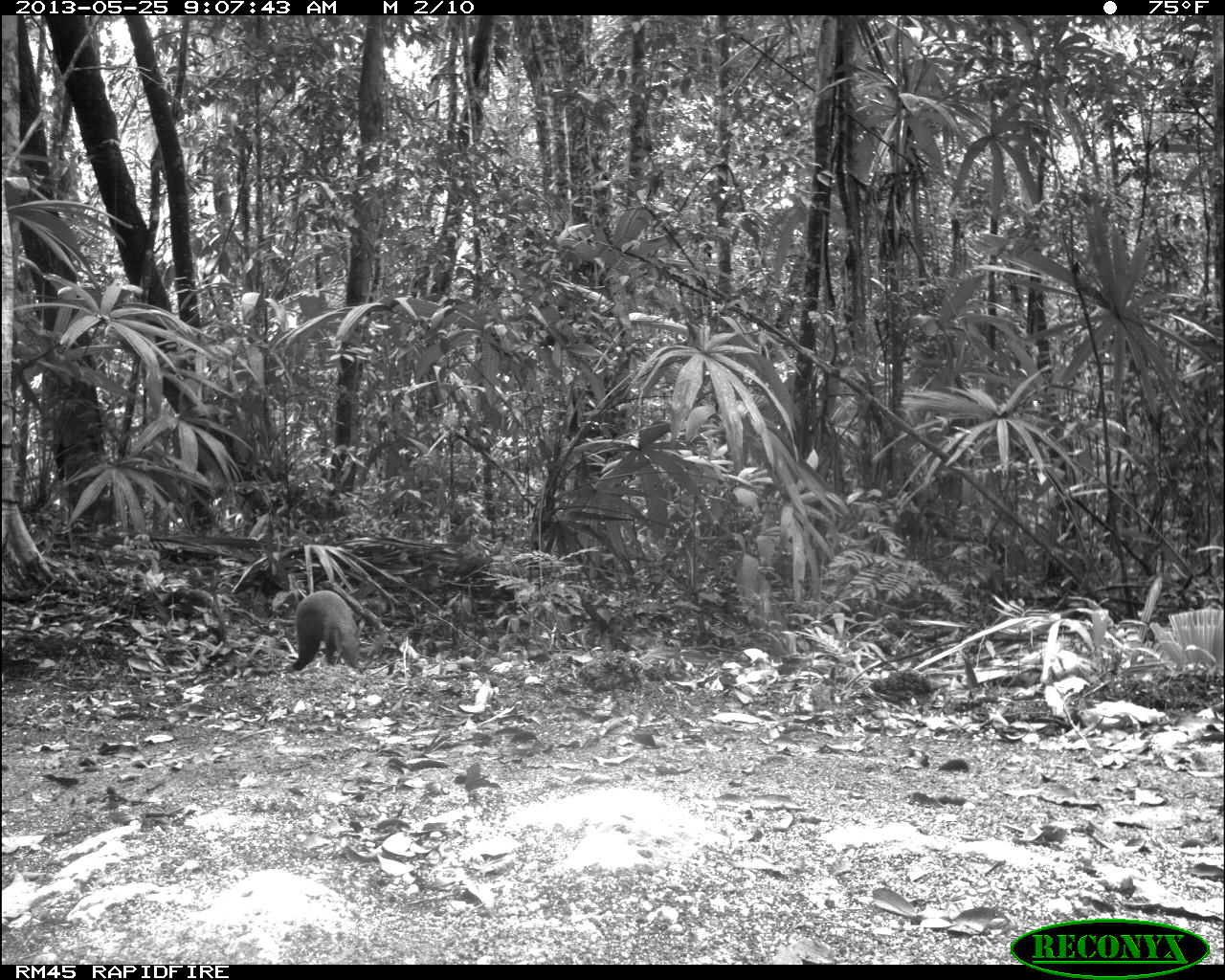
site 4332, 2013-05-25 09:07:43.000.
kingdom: Animalia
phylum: Chordata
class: Mammalia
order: Rodentia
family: Dasyproctidae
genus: Dasyprocta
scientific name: Dasyprocta punctata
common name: central american agouti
Dasyprocta punctata (central american agouti), count 1.